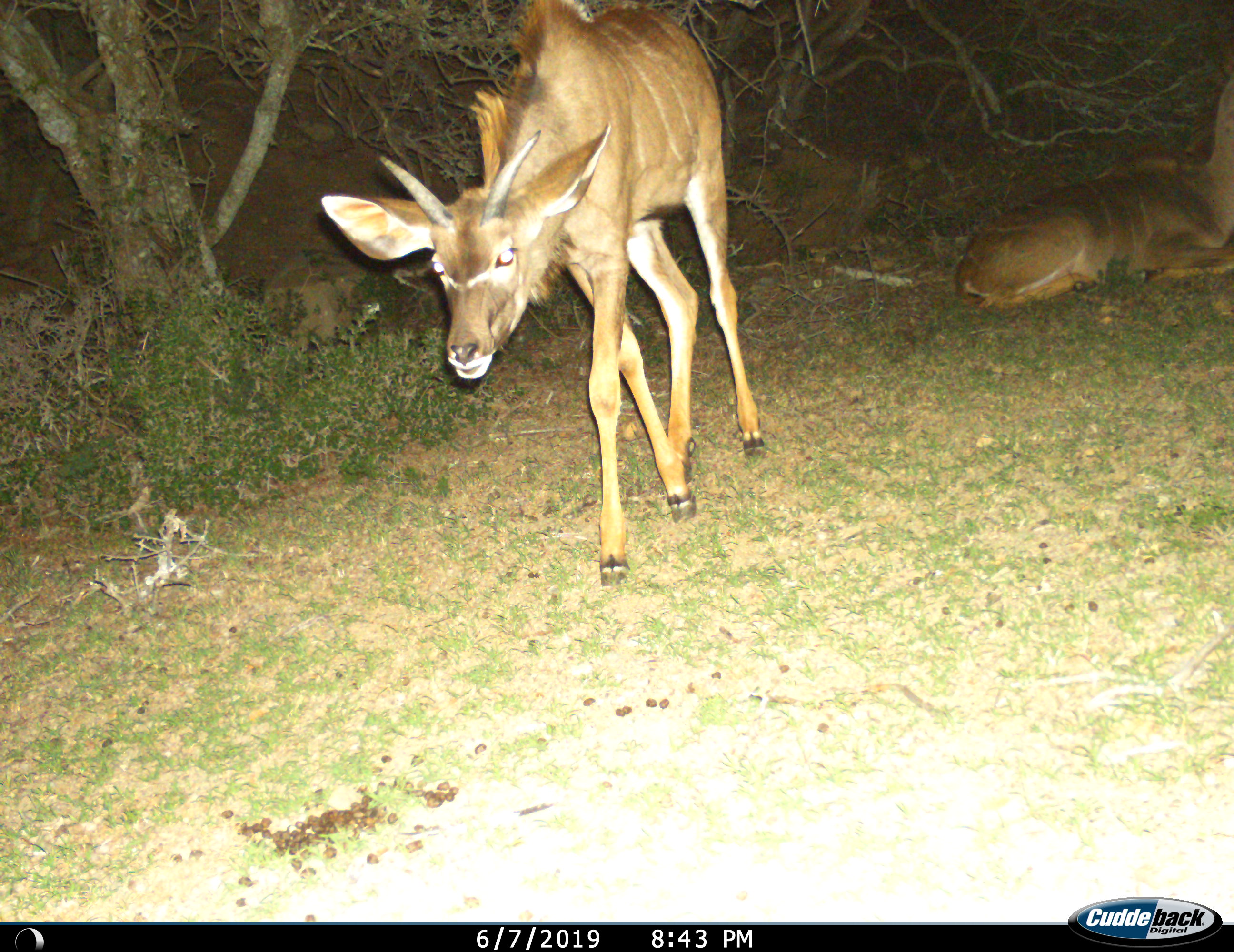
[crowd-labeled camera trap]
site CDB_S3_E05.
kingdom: Animalia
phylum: Chordata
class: Mammalia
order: Artiodactyla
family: Bovidae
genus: Tragelaphus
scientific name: Tragelaphus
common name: kudu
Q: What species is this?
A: Kudu (Tragelaphus).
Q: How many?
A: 2.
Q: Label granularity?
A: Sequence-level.